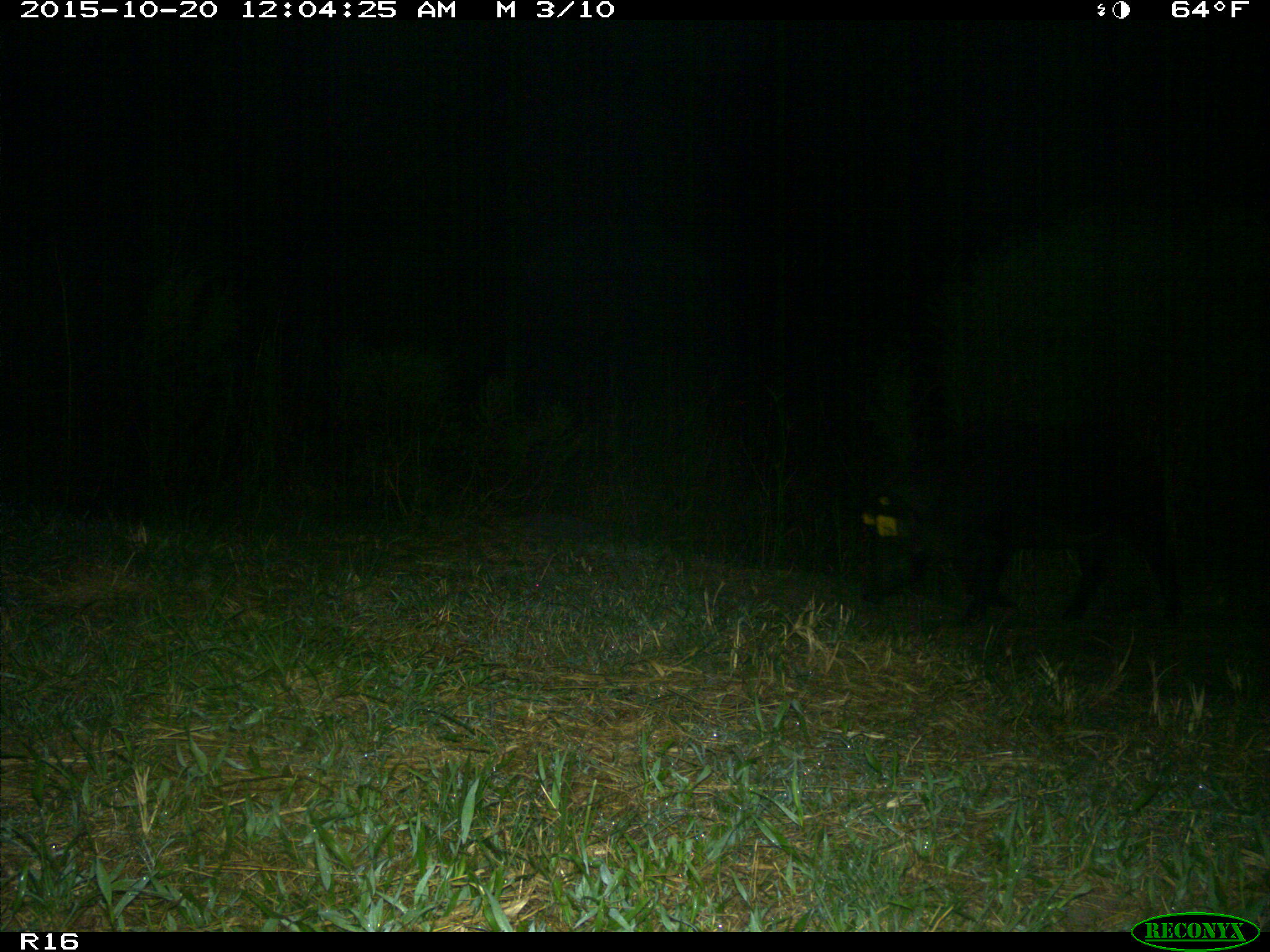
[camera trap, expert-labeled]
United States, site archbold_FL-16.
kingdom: Animalia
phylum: Chordata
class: Mammalia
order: Artiodactyla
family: Suidae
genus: Sus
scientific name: Sus scrofa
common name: wild boar